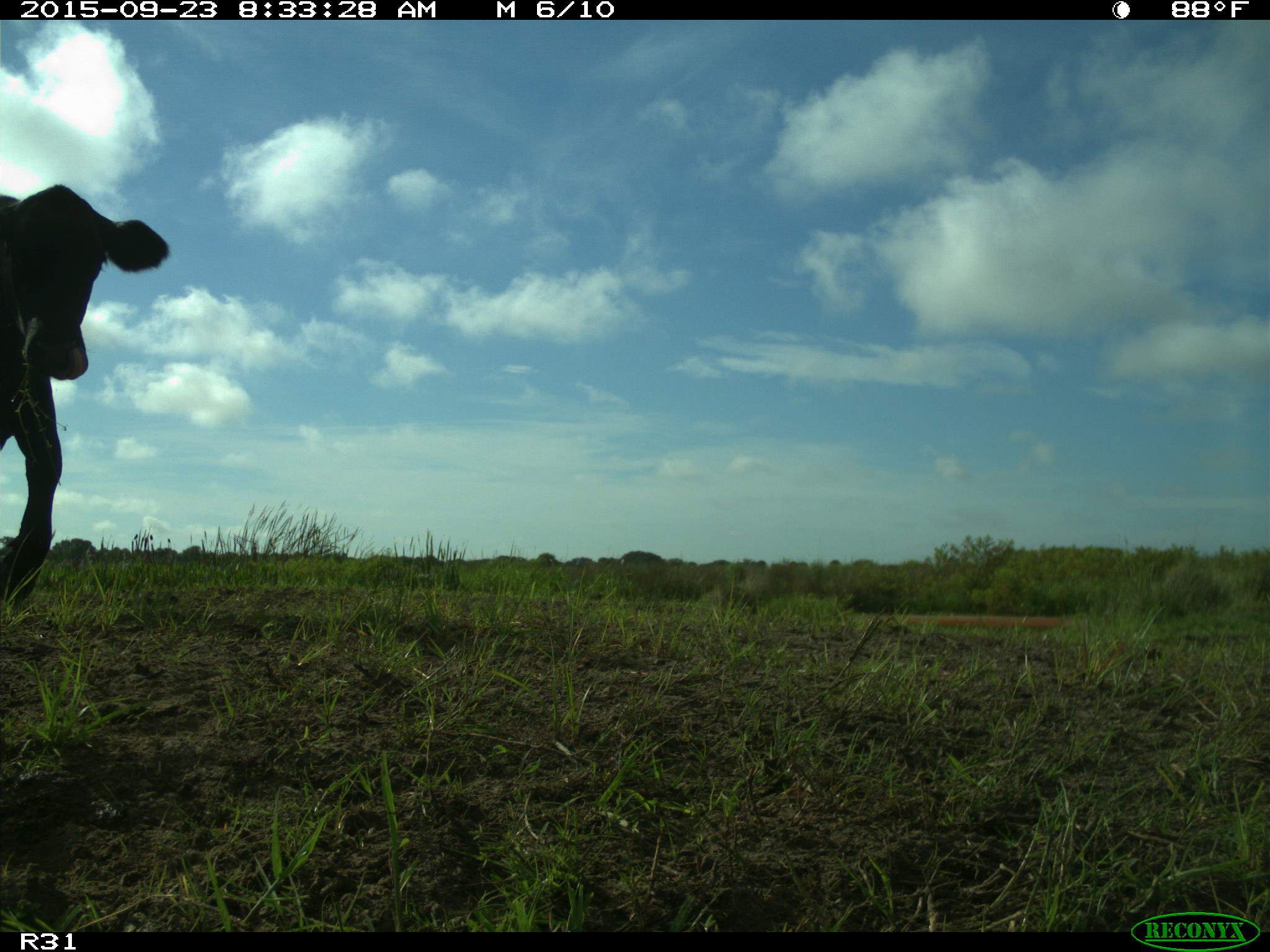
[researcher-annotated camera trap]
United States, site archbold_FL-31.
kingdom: Animalia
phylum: Chordata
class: Mammalia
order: Artiodactyla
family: Bovidae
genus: Bos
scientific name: Bos taurus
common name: domestic cow